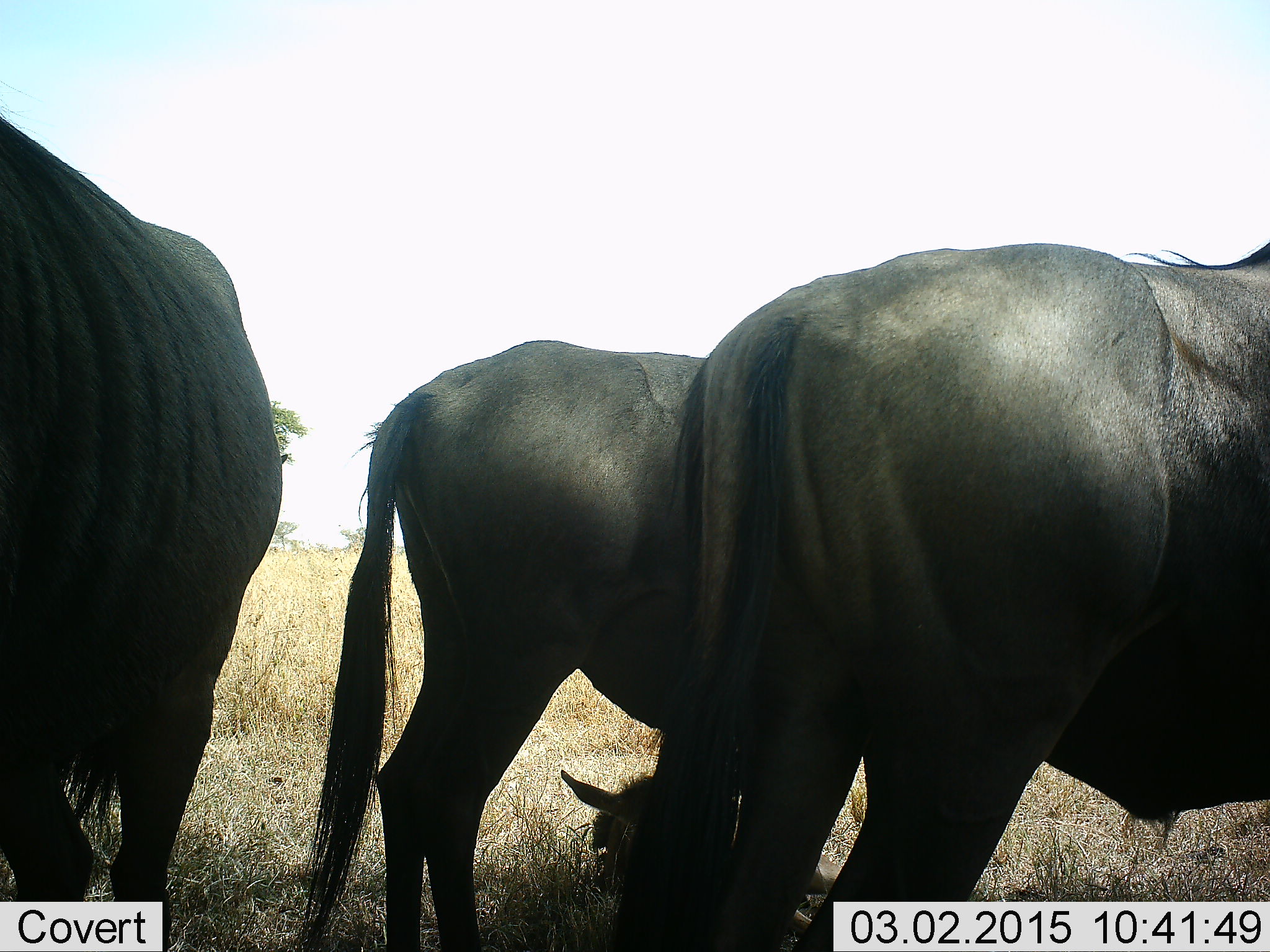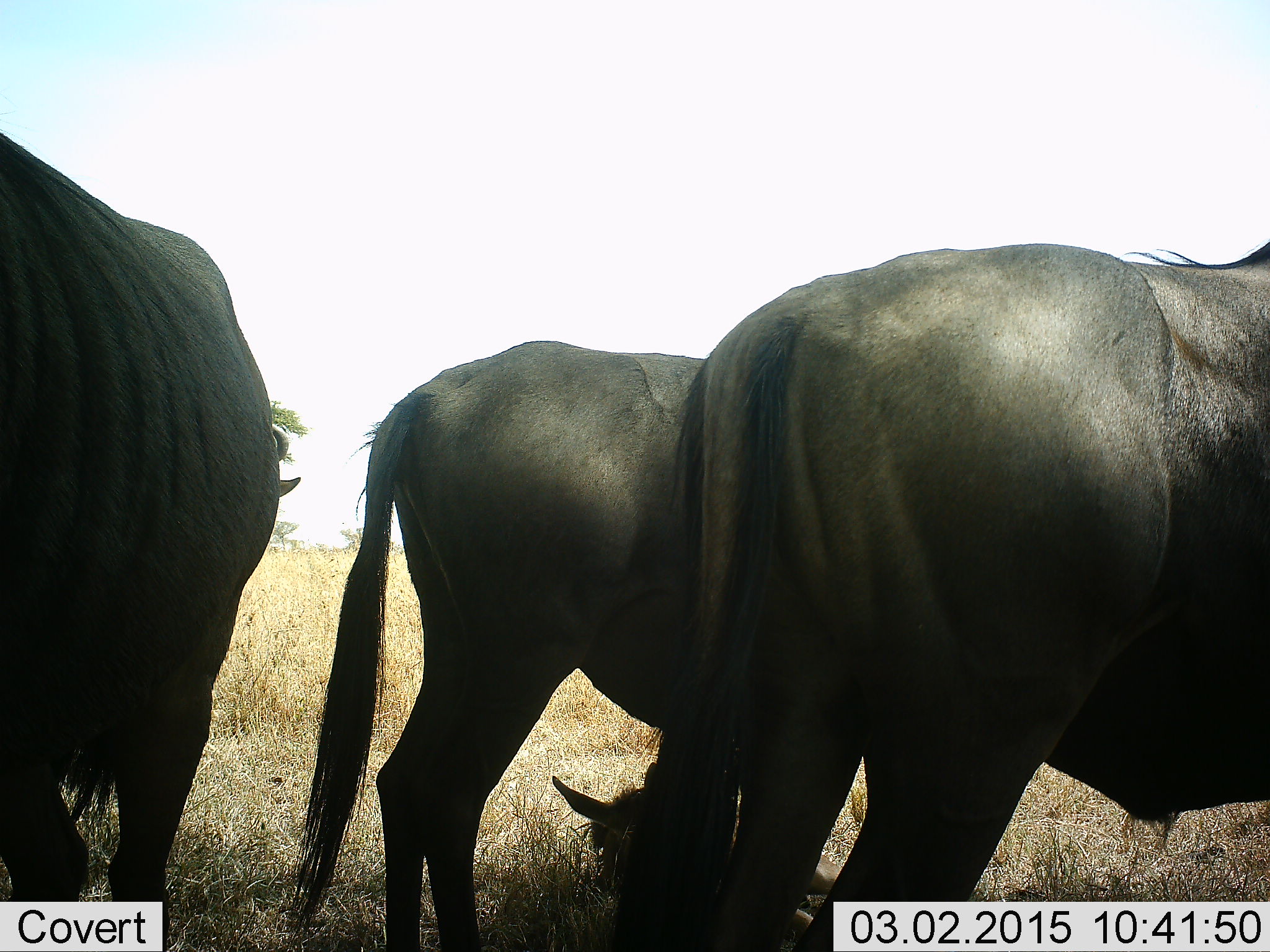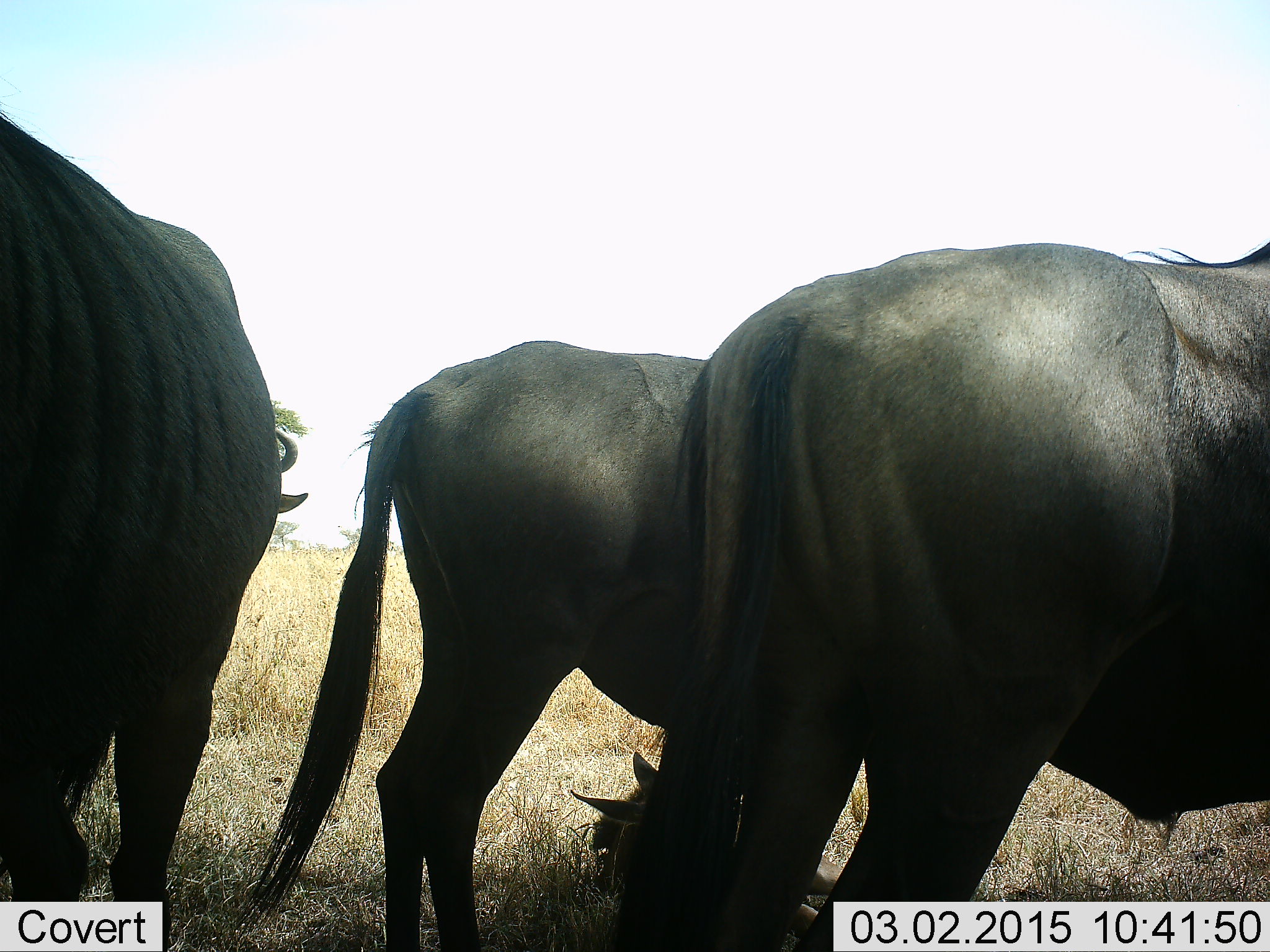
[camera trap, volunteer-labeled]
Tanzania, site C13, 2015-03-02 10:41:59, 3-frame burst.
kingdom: Animalia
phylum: Chordata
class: Mammalia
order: Artiodactyla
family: Bovidae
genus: Connochaetes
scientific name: Connochaetes taurinus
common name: blue wildebeest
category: wildebeest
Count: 4.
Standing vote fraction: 60%.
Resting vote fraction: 80%.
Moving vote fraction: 0%.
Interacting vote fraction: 0%.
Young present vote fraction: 70%.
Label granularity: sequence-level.